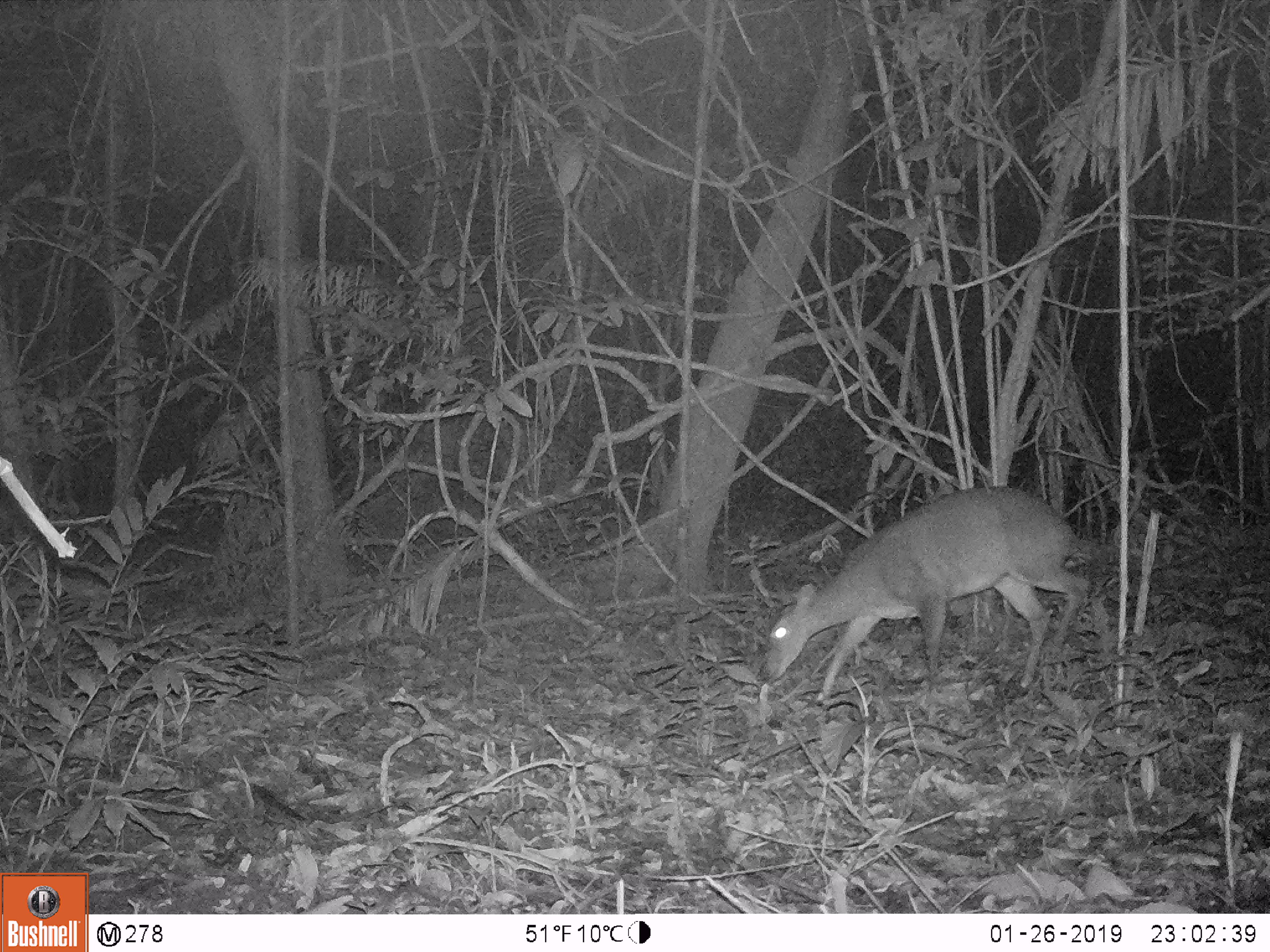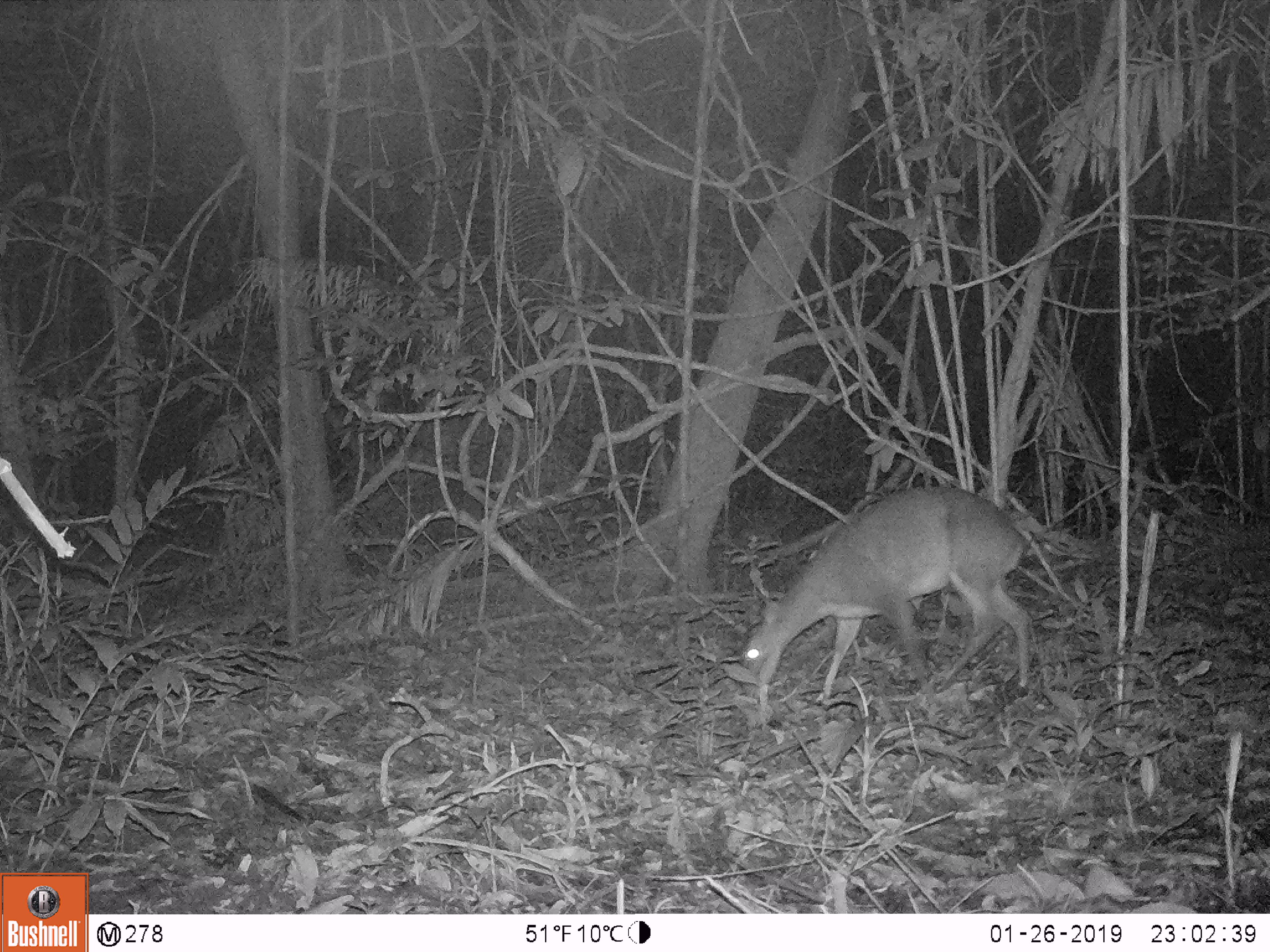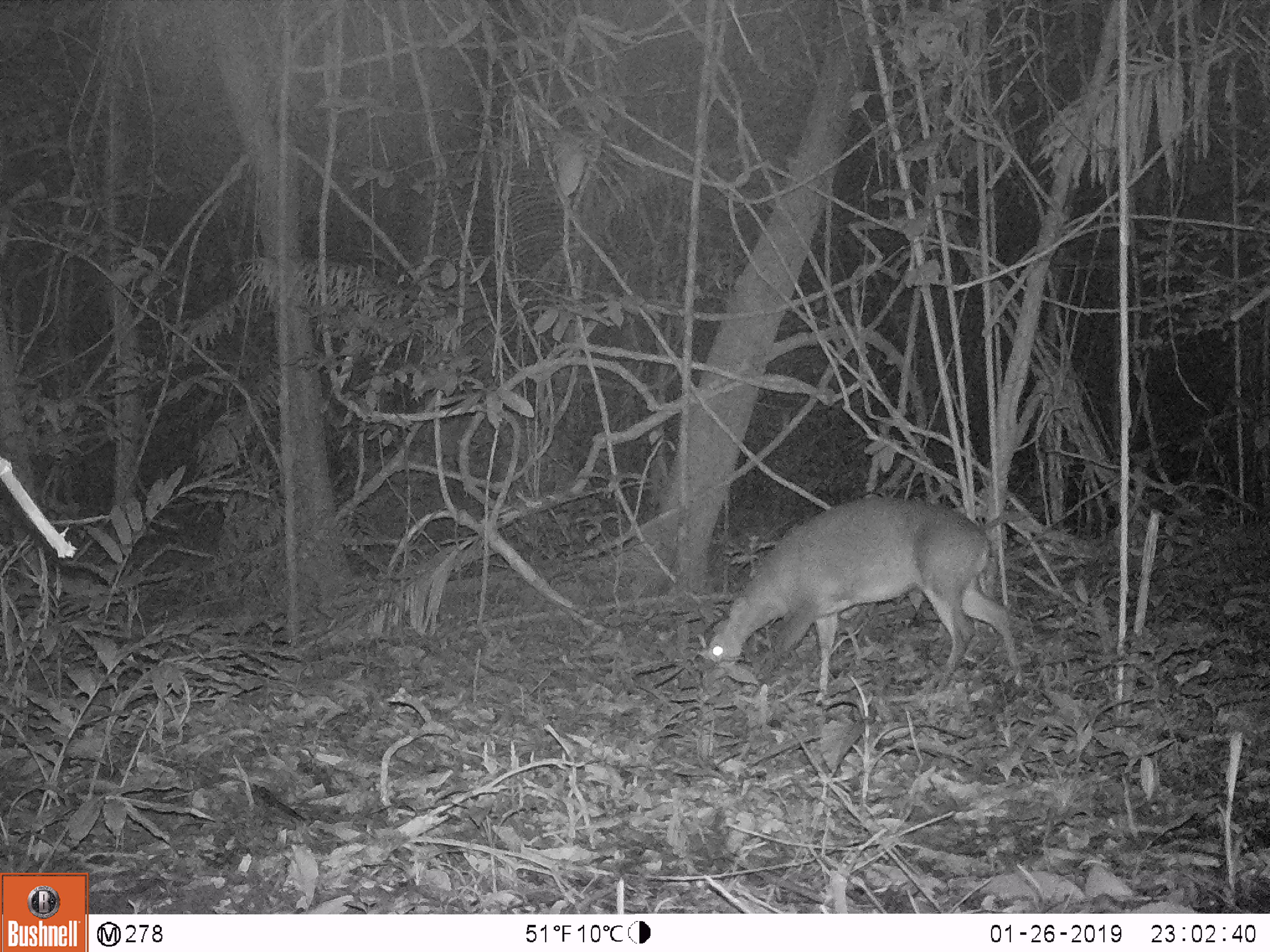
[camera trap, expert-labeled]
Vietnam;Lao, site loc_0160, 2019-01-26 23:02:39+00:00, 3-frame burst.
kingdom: Animalia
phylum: Chordata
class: Mammalia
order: Artiodactyla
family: Cervidae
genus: Muntiacus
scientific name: Muntiacus vuquangensis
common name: large-antlered muntjac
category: large antlered muntjac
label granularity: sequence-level